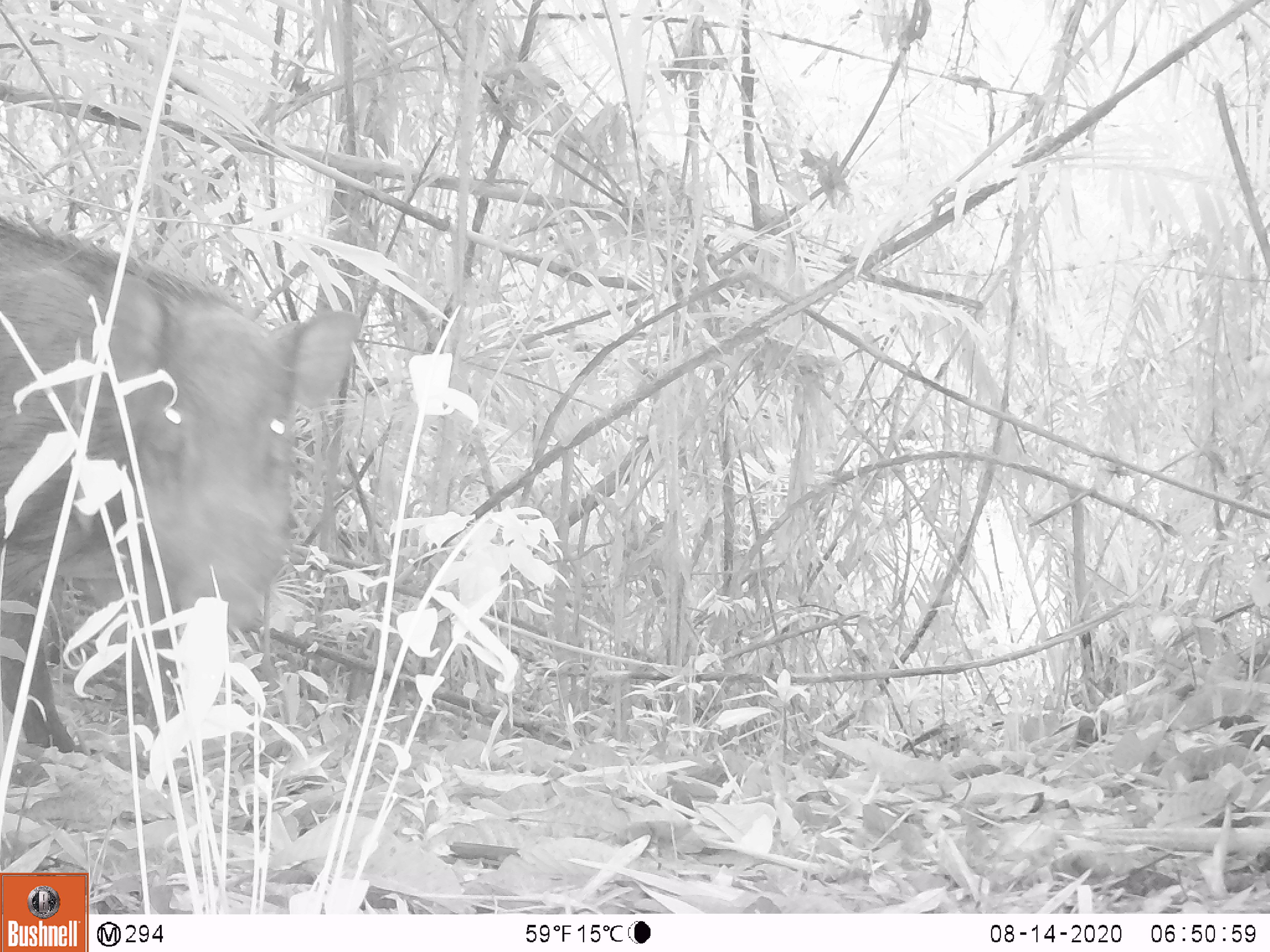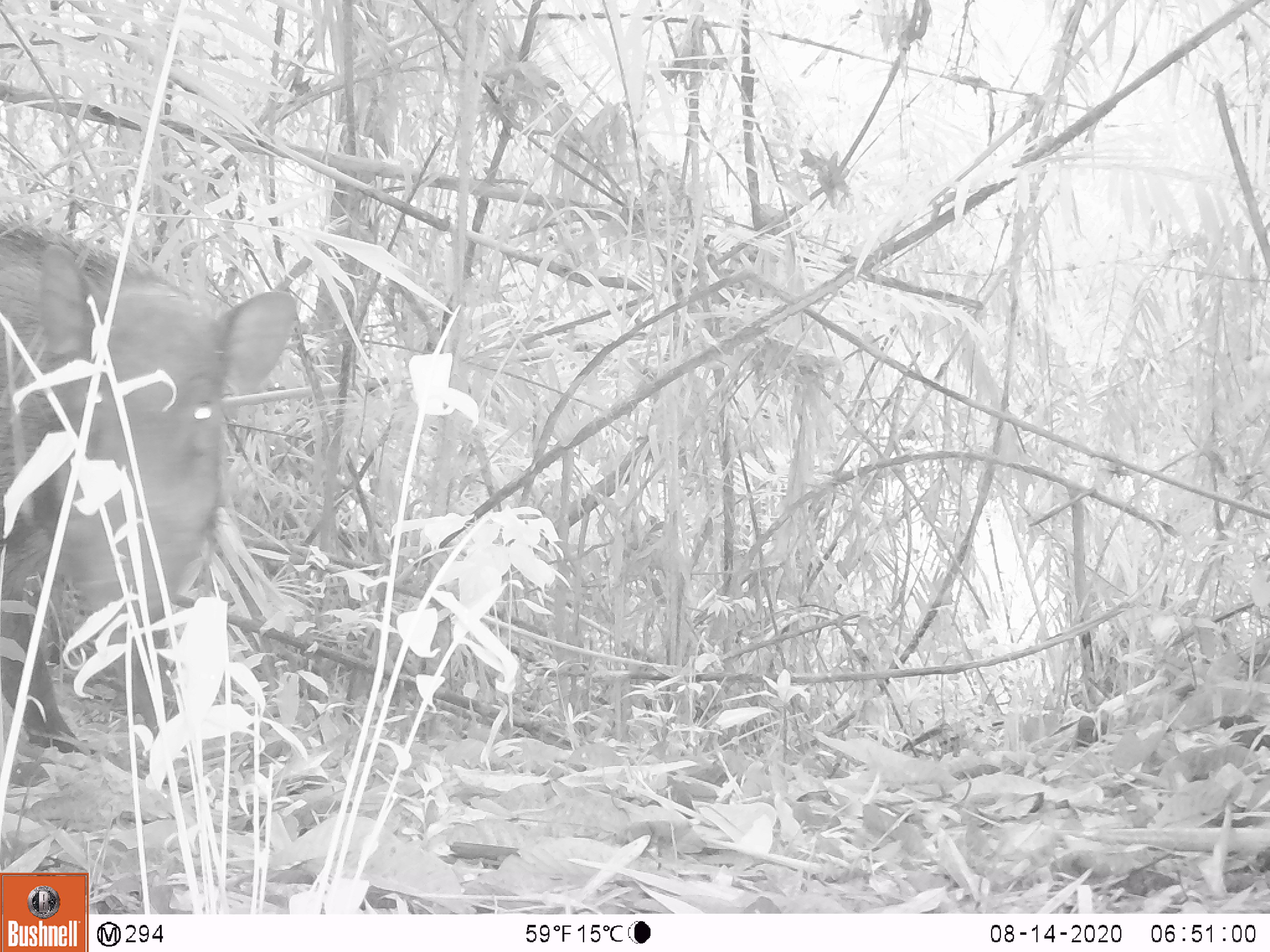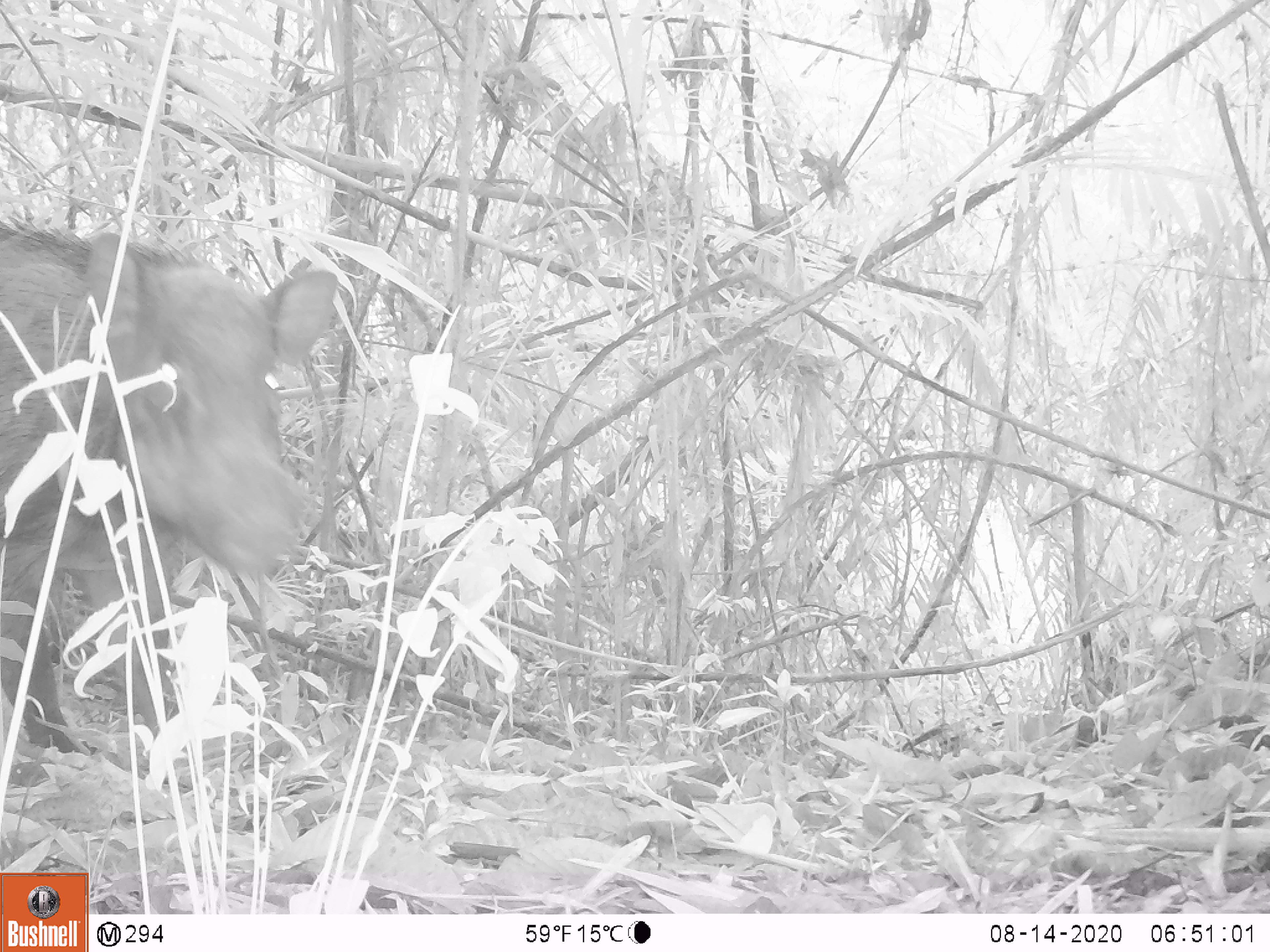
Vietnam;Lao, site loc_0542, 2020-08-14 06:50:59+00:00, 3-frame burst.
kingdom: Animalia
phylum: Chordata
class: Mammalia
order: Artiodactyla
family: Suidae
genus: Sus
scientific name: Sus scrofa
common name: eurasian wild pig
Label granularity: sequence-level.